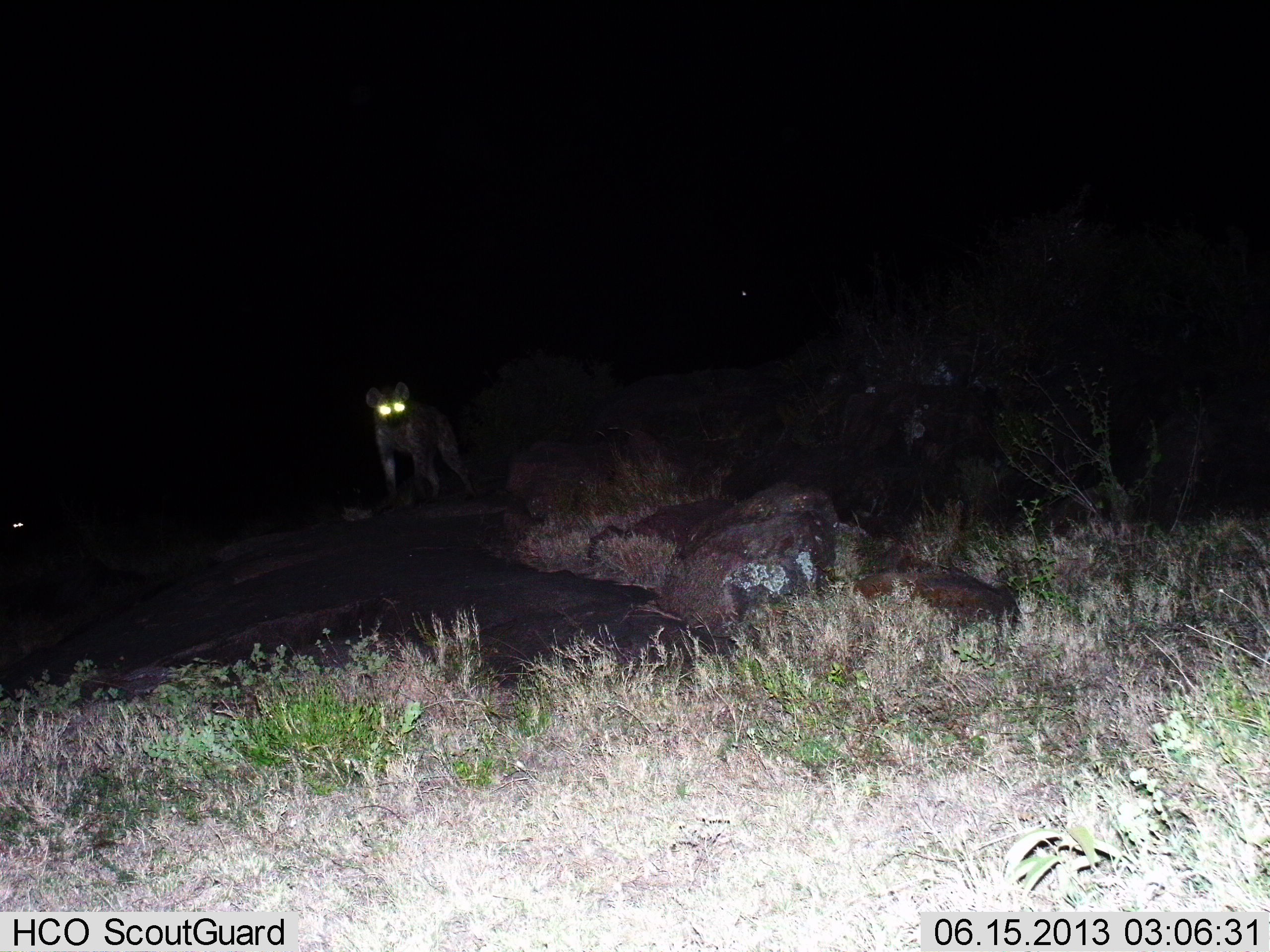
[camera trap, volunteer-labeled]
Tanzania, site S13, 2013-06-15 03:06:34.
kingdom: Animalia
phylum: Chordata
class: Mammalia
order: Carnivora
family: Hyaenidae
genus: Crocuta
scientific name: Crocuta crocuta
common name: spotted hyena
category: hyenaspotted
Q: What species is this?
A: Hyenaspotted (spotted hyena) (Crocuta crocuta).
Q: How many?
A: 1.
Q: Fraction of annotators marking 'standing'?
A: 93%.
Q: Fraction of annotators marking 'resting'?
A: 0%.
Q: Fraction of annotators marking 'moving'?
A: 7%.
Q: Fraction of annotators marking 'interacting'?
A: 0%.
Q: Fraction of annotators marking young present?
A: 0%.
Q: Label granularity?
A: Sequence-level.